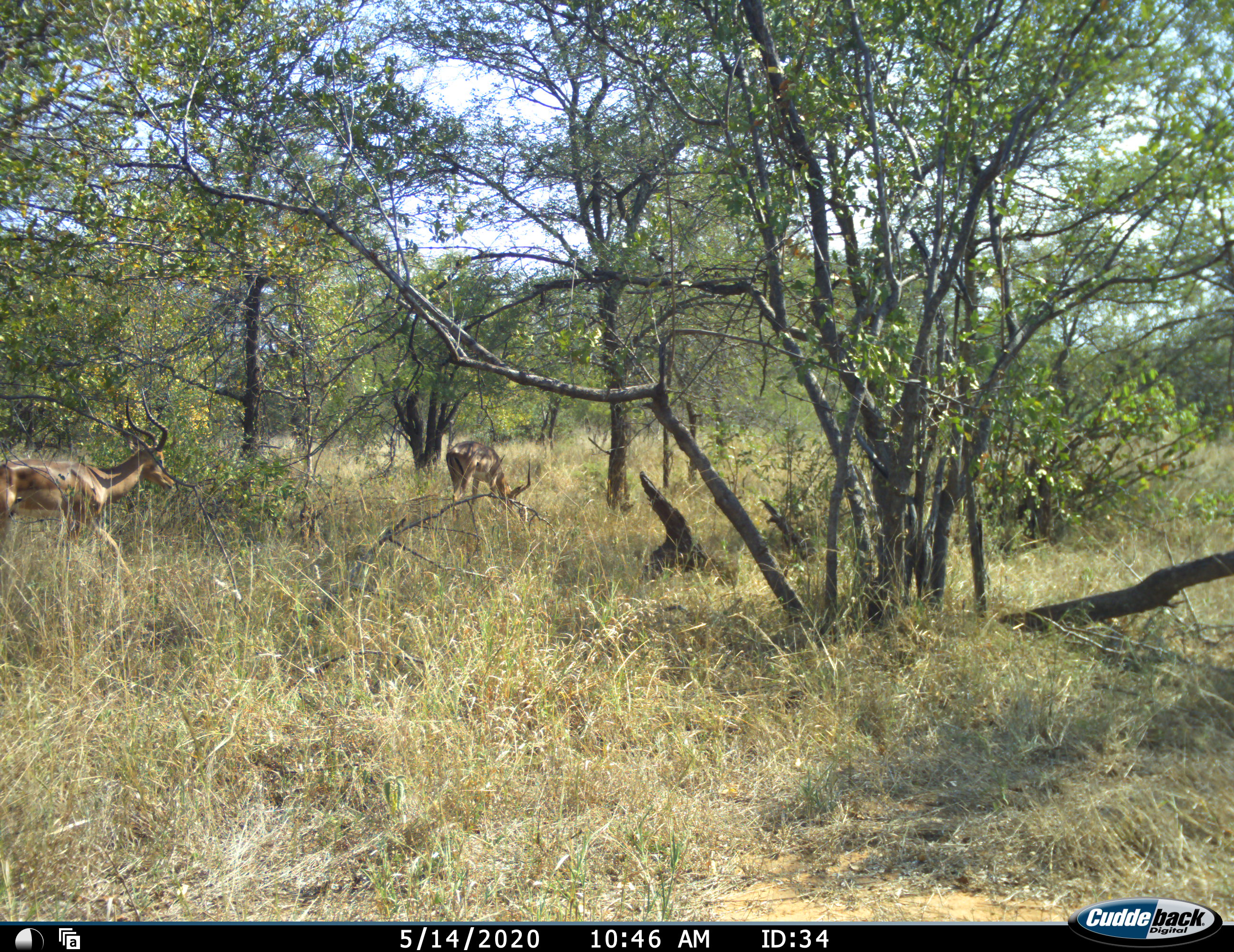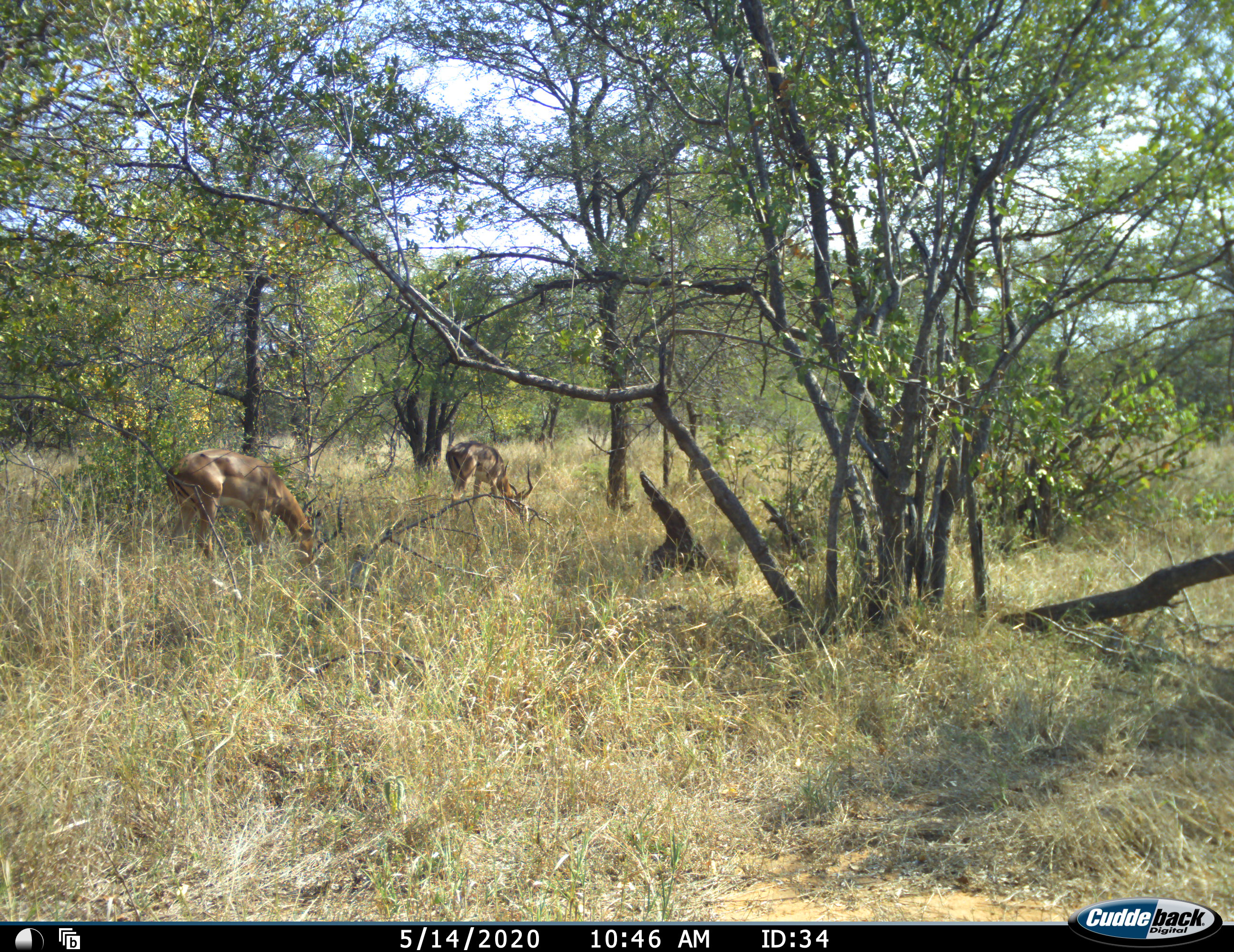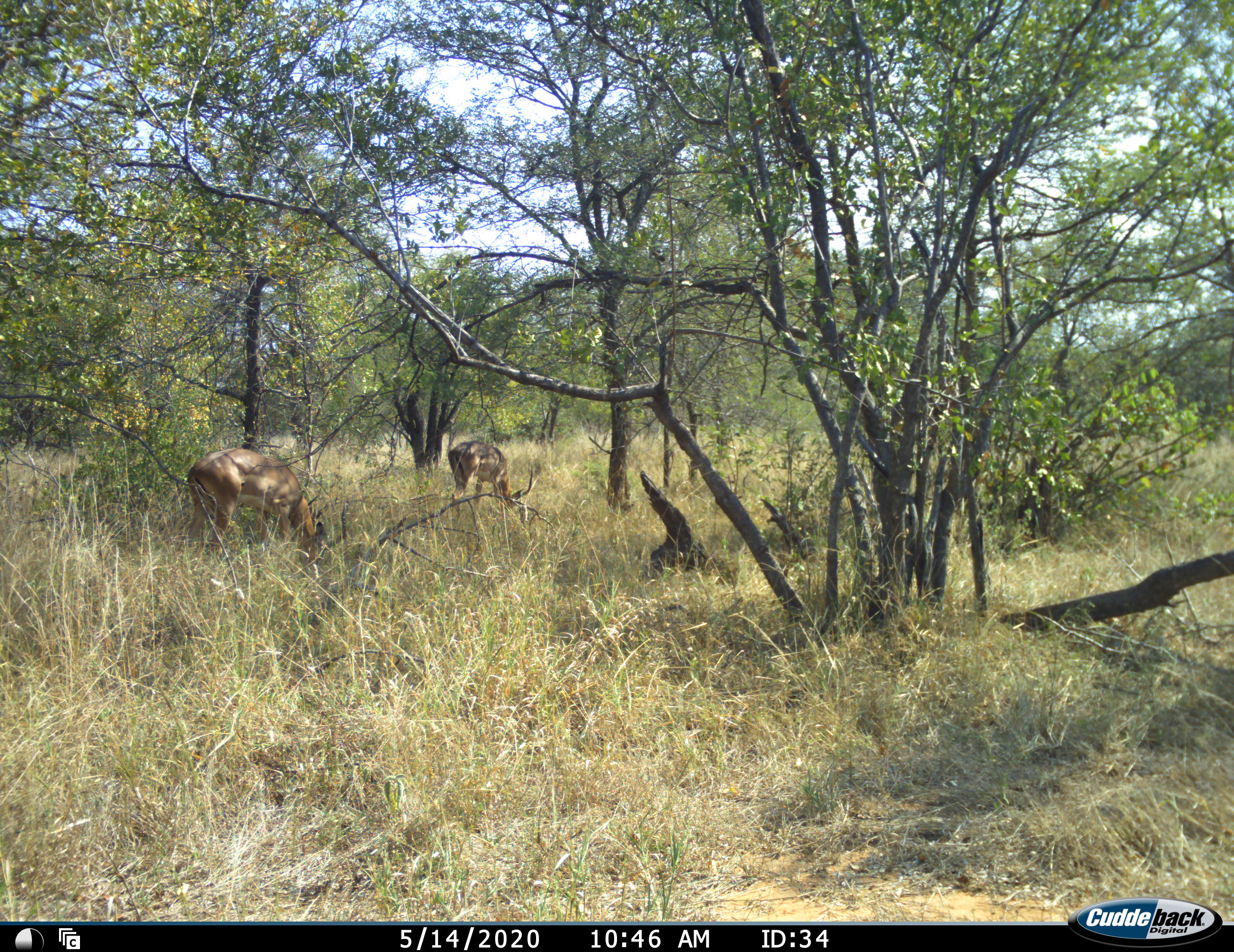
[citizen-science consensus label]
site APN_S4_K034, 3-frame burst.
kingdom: Animalia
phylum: Chordata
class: Mammalia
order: Artiodactyla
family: Bovidae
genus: Aepyceros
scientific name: Aepyceros melampus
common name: impala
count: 2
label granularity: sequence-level